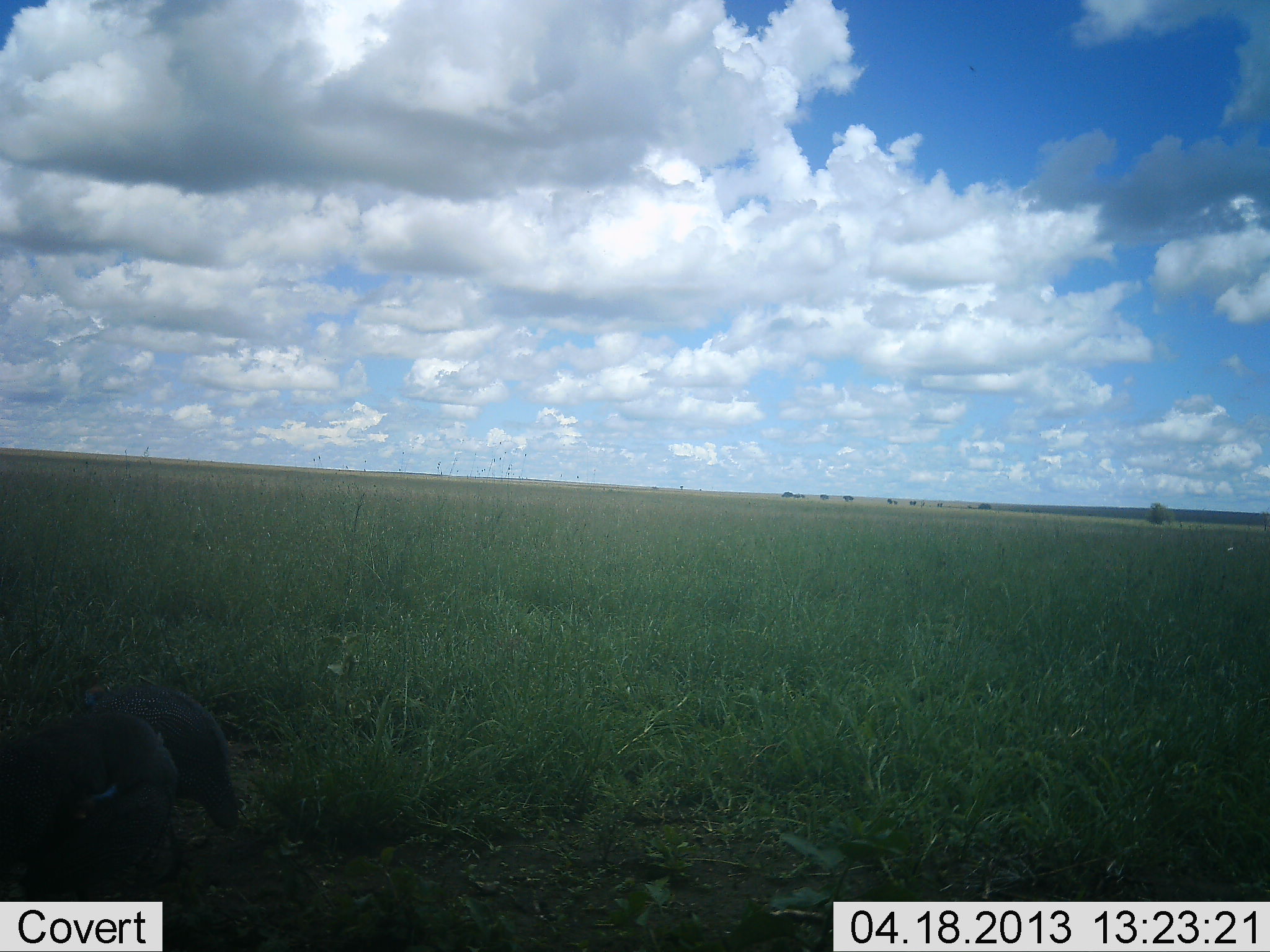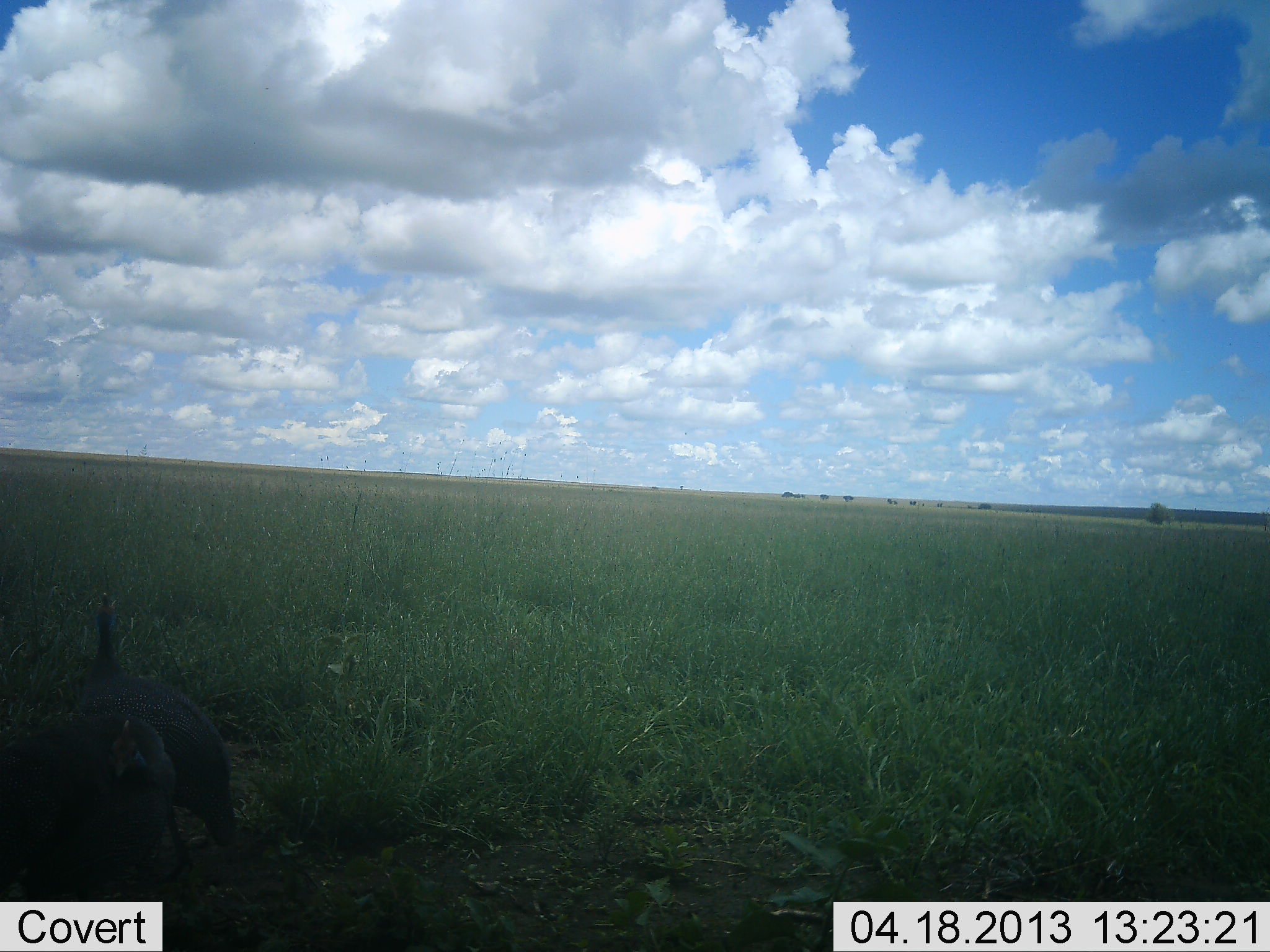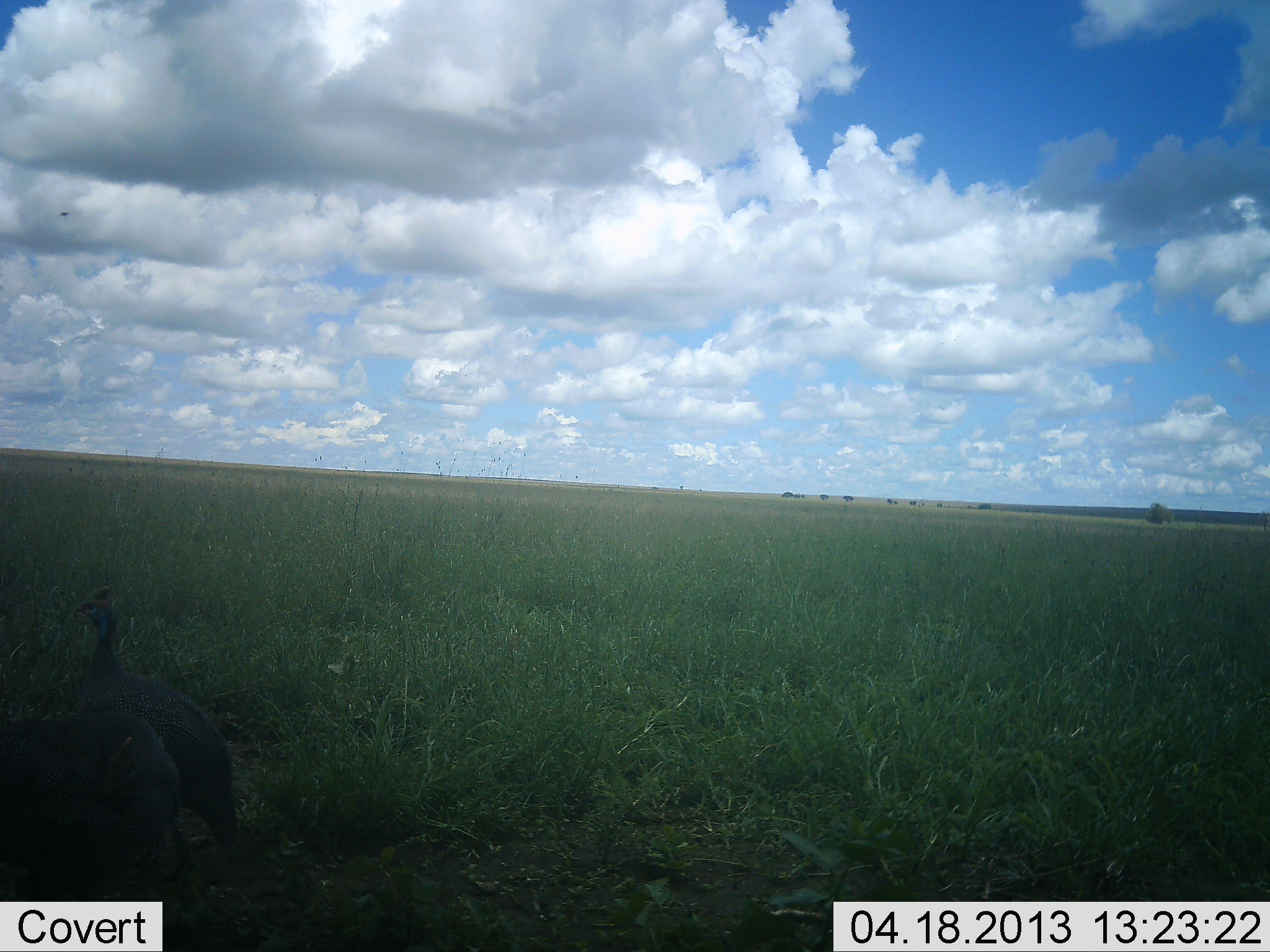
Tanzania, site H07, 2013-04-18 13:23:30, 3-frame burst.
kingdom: Animalia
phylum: Chordata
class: Aves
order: Galliformes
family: Numididae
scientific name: Numididae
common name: guinea fowl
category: guineafowl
Guineafowl (guinea fowl) (Numididae), count 2. Behavior (volunteer vote fractions): standing 40%, resting 0%, moving 7%, interacting 7%. Young present (vote fraction): 0%. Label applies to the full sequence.